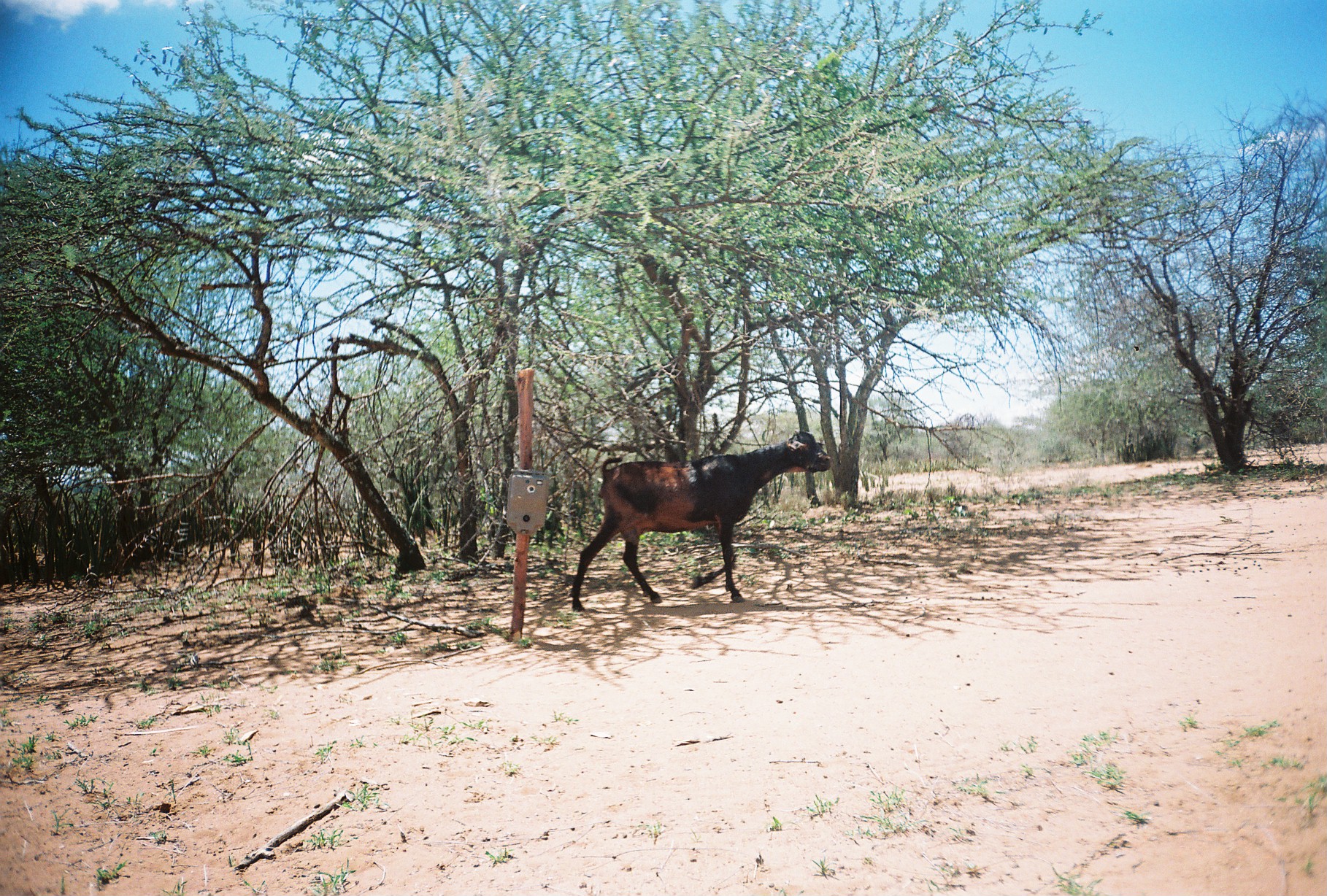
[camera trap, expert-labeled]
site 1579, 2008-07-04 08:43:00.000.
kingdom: Animalia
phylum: Chordata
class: Mammalia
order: Artiodactyla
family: Bovidae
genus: Capra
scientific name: Capra aegagrus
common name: wild goat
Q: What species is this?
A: Capra aegagrus (wild goat).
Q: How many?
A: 1.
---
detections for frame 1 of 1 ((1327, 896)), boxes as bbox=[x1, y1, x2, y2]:
capra aegagrus: bbox=[572, 430, 831, 610]